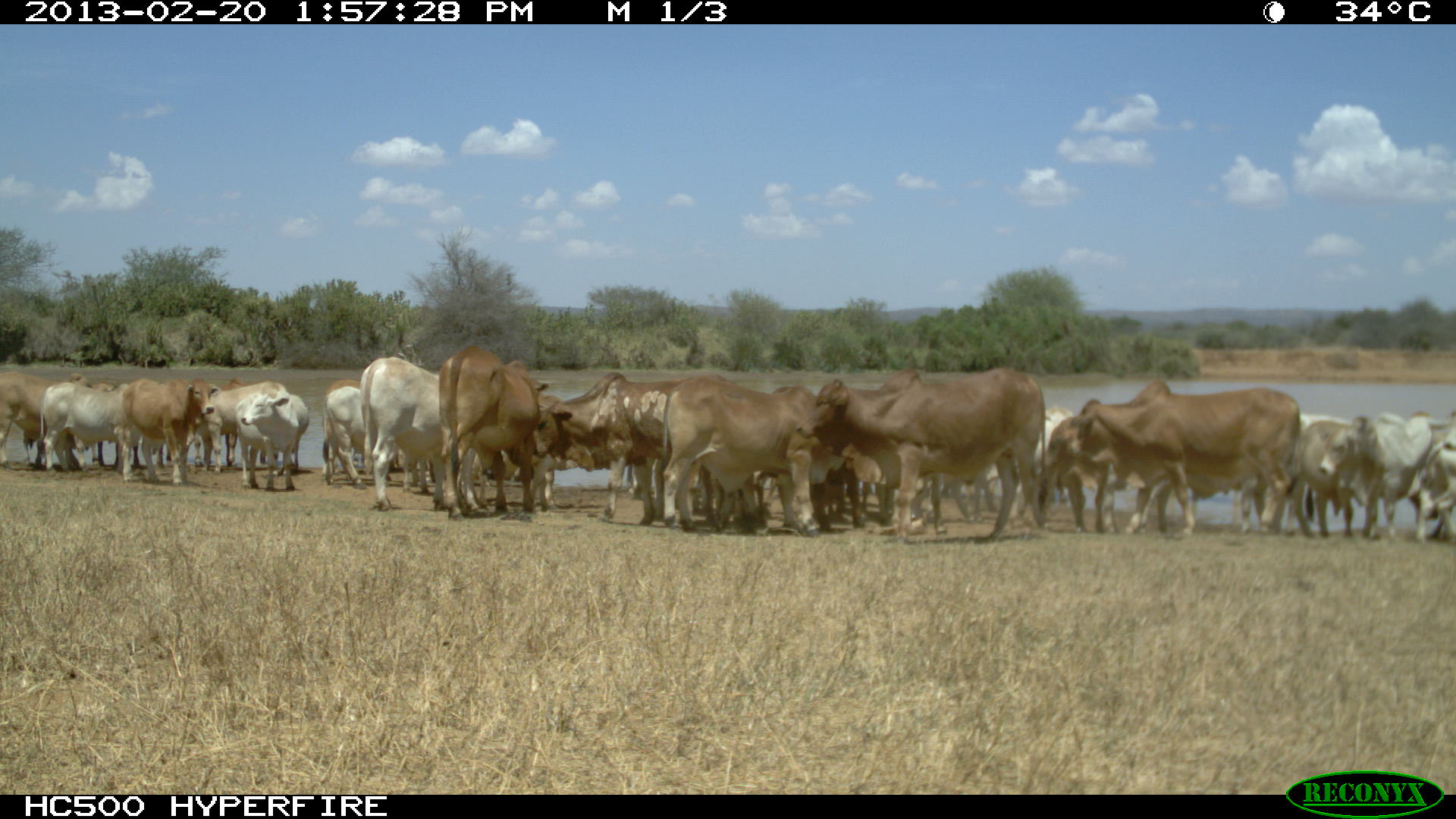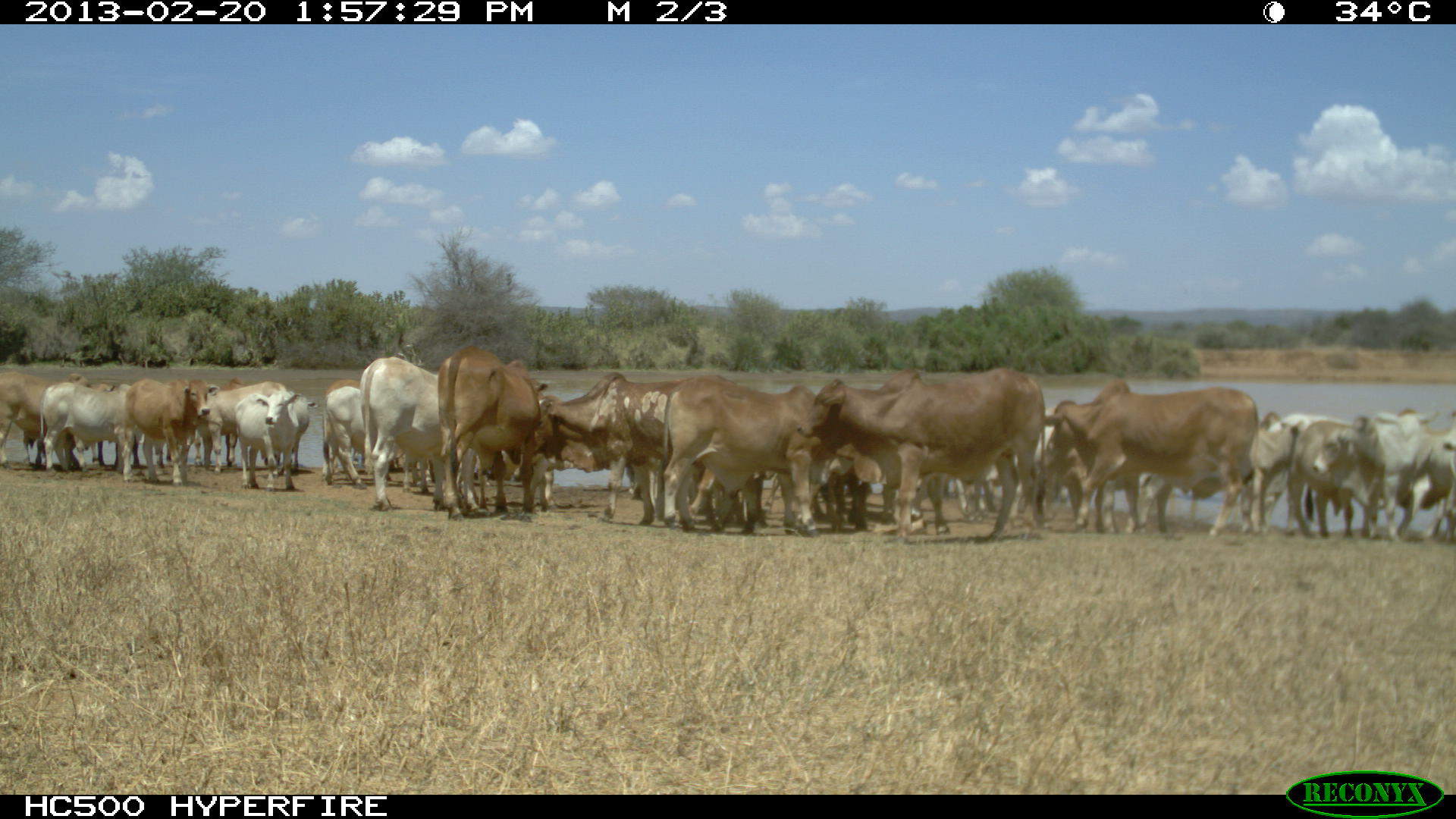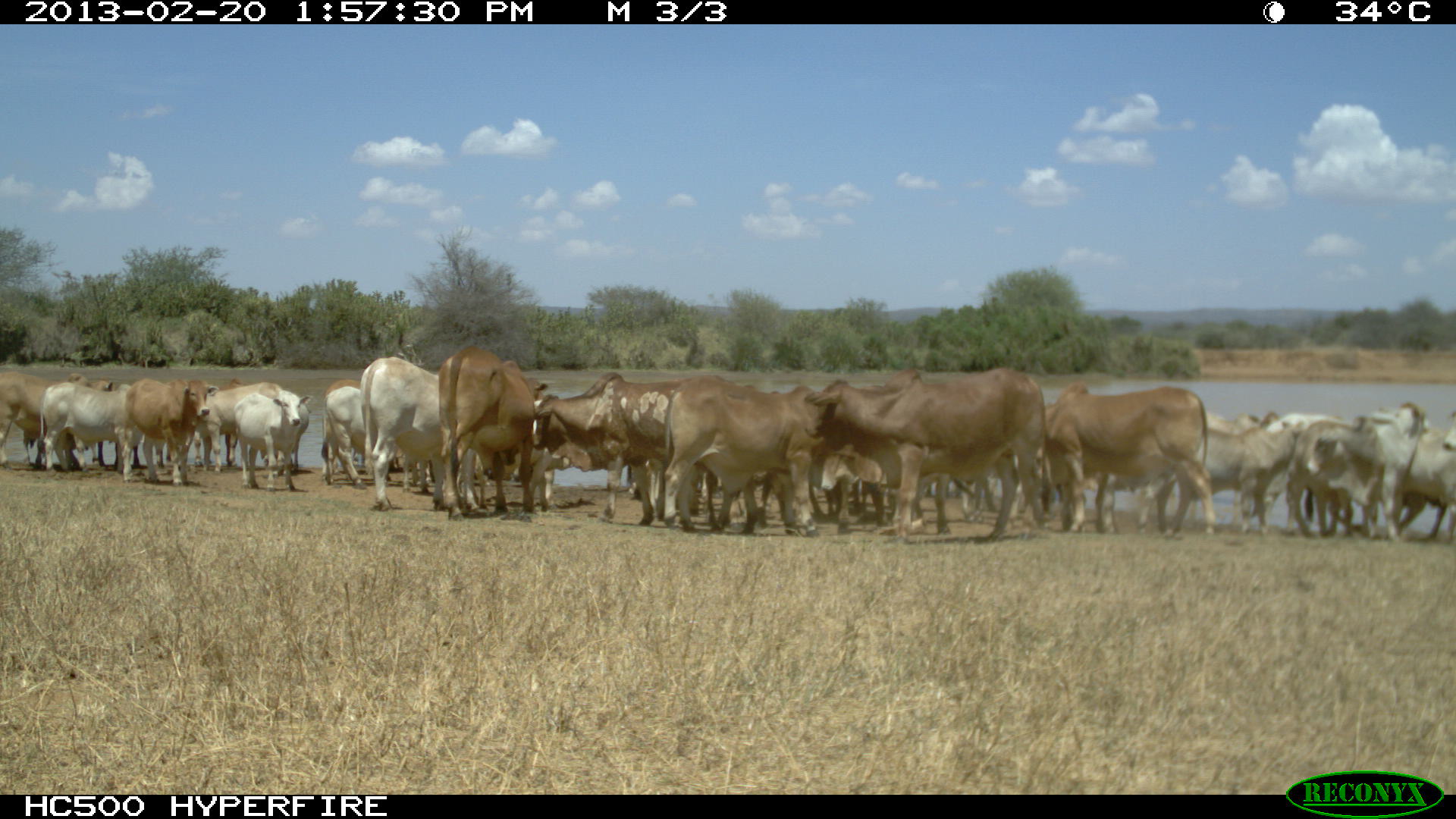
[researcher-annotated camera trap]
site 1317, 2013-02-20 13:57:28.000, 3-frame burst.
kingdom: Animalia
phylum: Chordata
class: Mammalia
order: Artiodactyla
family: Bovidae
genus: Bos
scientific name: Bos taurus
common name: domestic cattle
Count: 26.